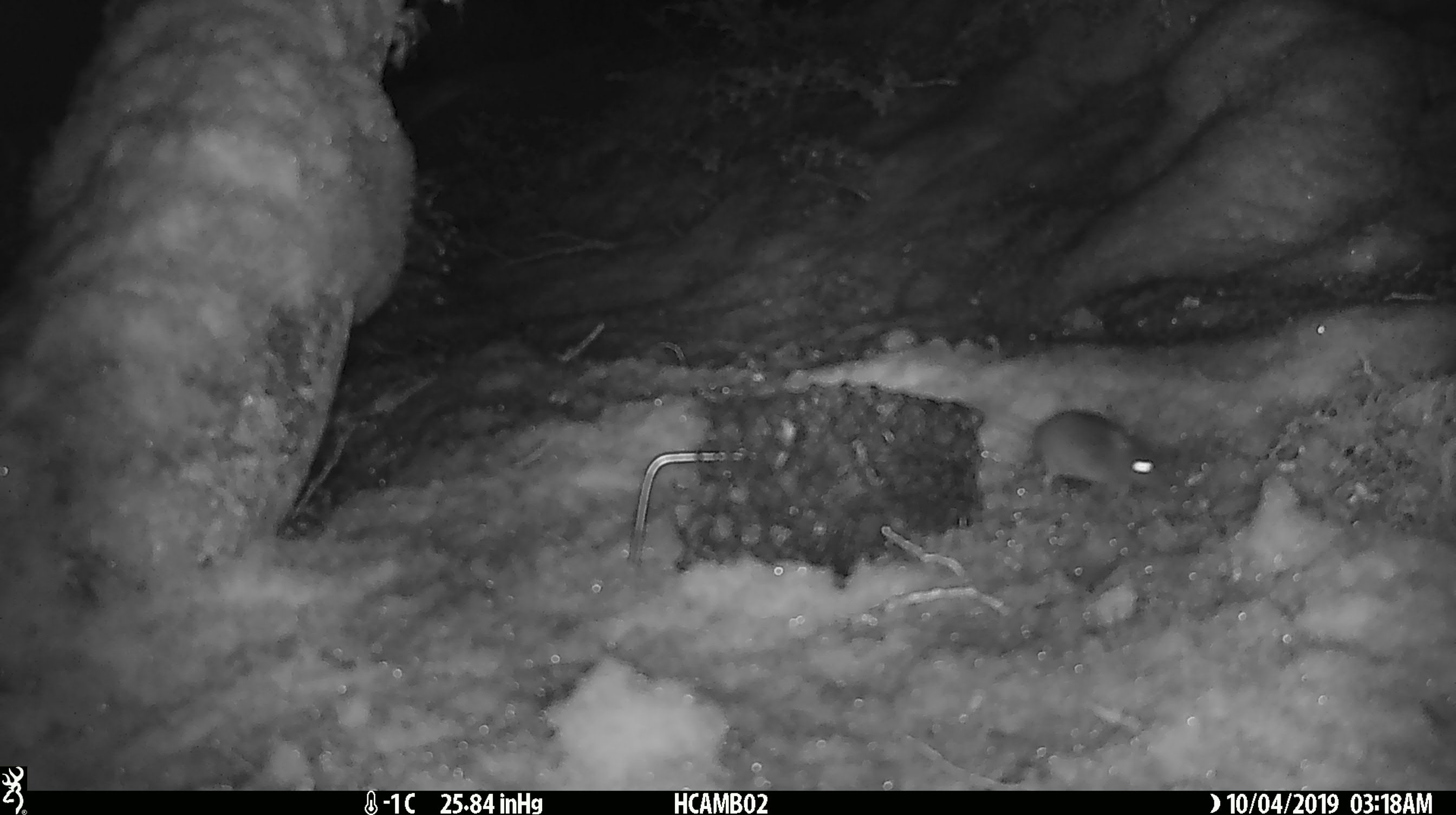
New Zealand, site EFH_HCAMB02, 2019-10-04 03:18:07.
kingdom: Animalia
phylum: Chordata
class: Mammalia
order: Rodentia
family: Muridae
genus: Mus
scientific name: Mus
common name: mouse